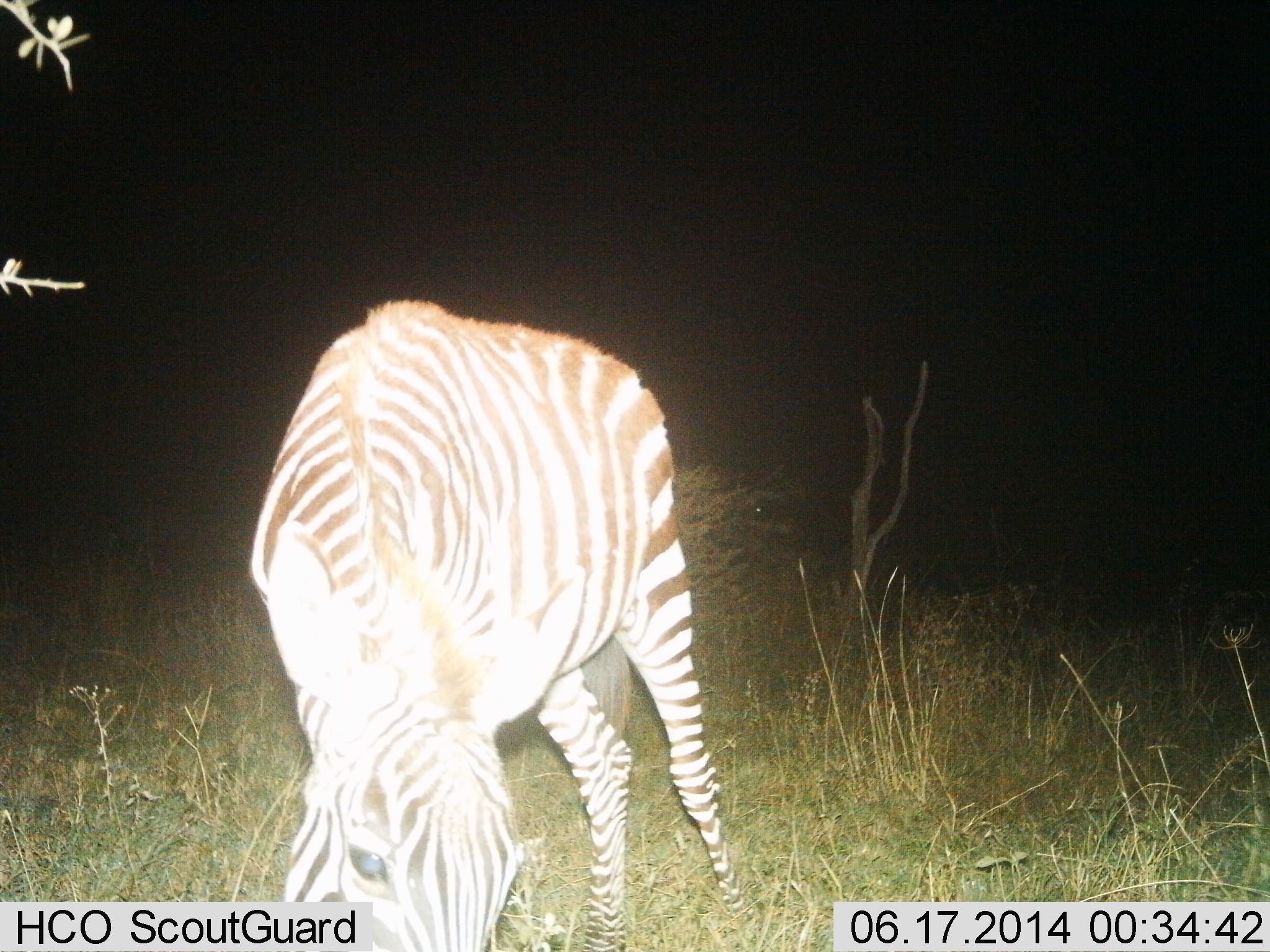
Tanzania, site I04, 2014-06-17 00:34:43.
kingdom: Animalia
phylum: Chordata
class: Mammalia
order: Perissodactyla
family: Equidae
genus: Equus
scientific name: Equus quagga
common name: plains zebra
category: zebra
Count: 1.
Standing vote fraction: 23%.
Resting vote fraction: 0%.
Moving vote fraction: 2%.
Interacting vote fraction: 0%.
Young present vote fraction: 0%.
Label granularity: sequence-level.